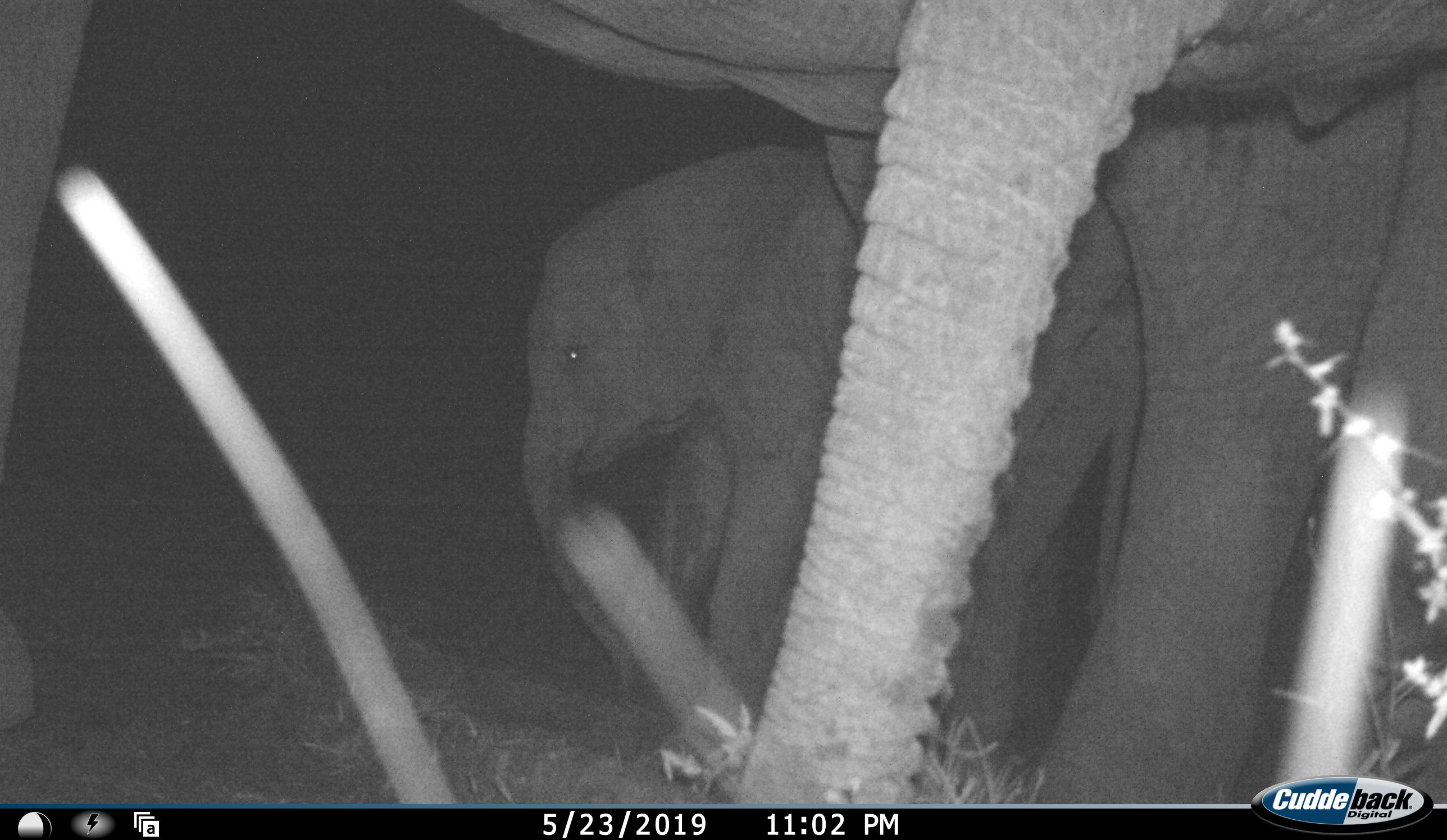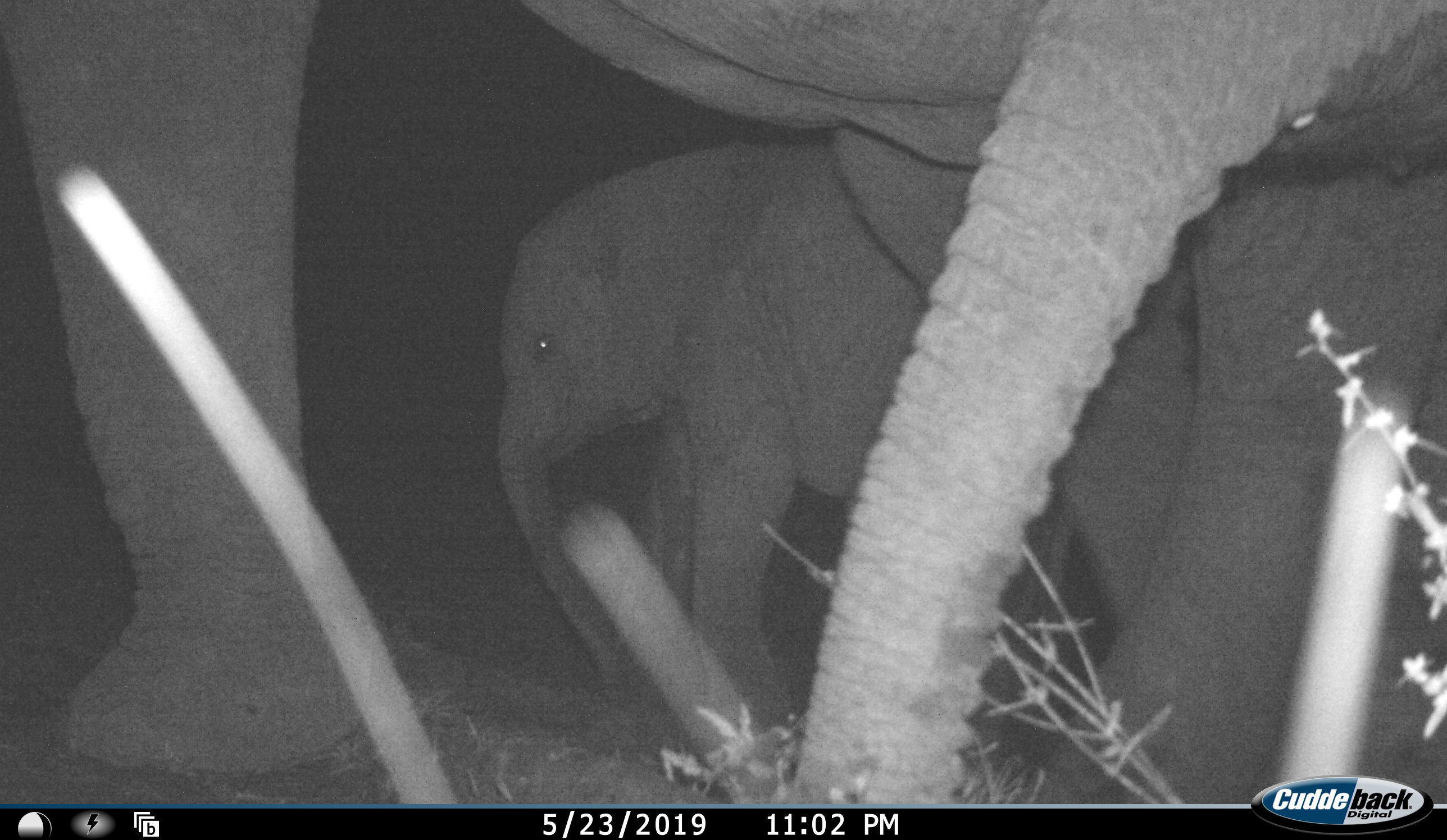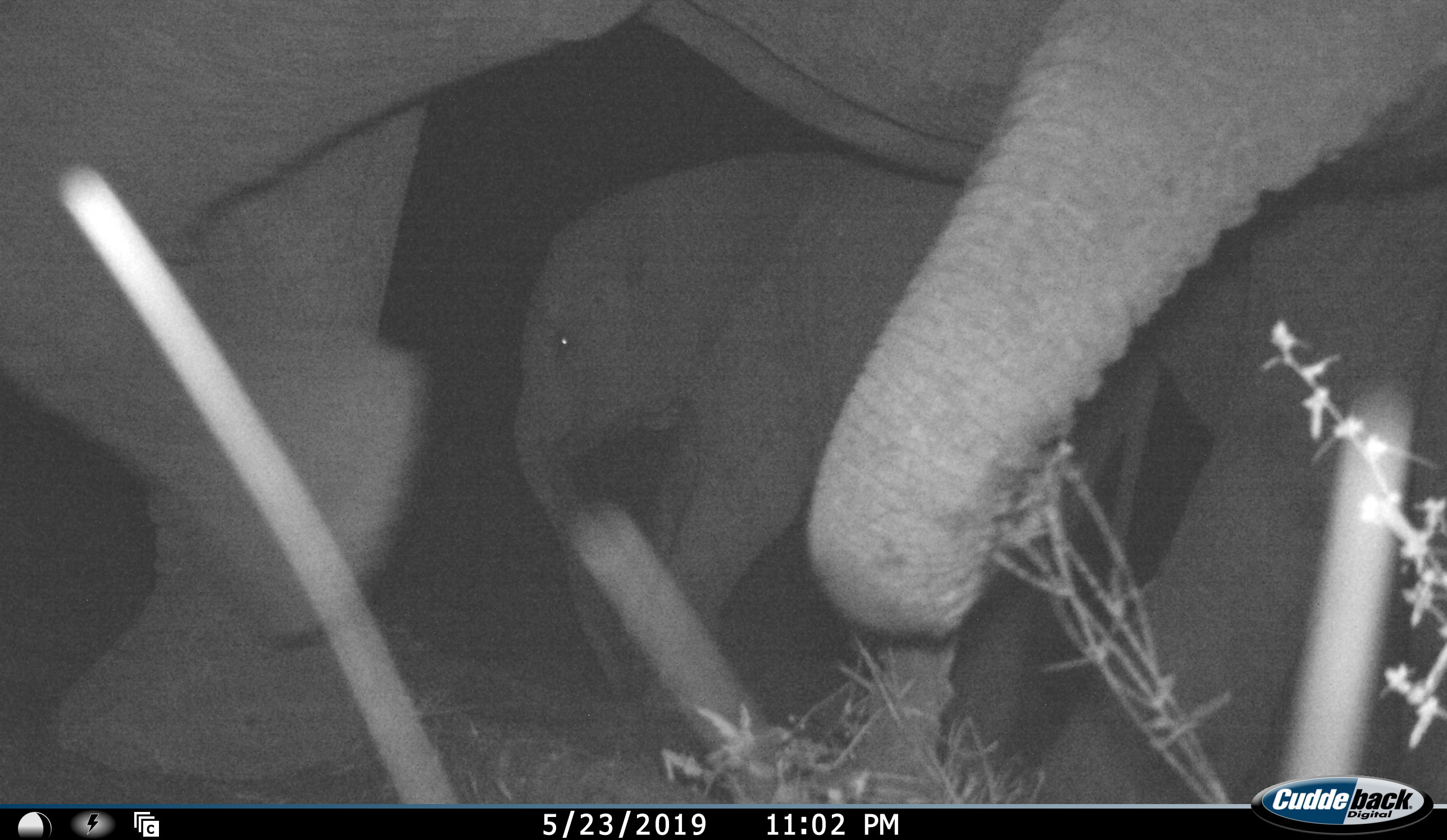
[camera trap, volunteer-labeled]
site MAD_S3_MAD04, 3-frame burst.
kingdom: Animalia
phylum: Chordata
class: Mammalia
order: Proboscidea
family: Elephantidae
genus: Loxodonta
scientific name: Loxodonta africana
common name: african bush elephant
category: elephant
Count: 3.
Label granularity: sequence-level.